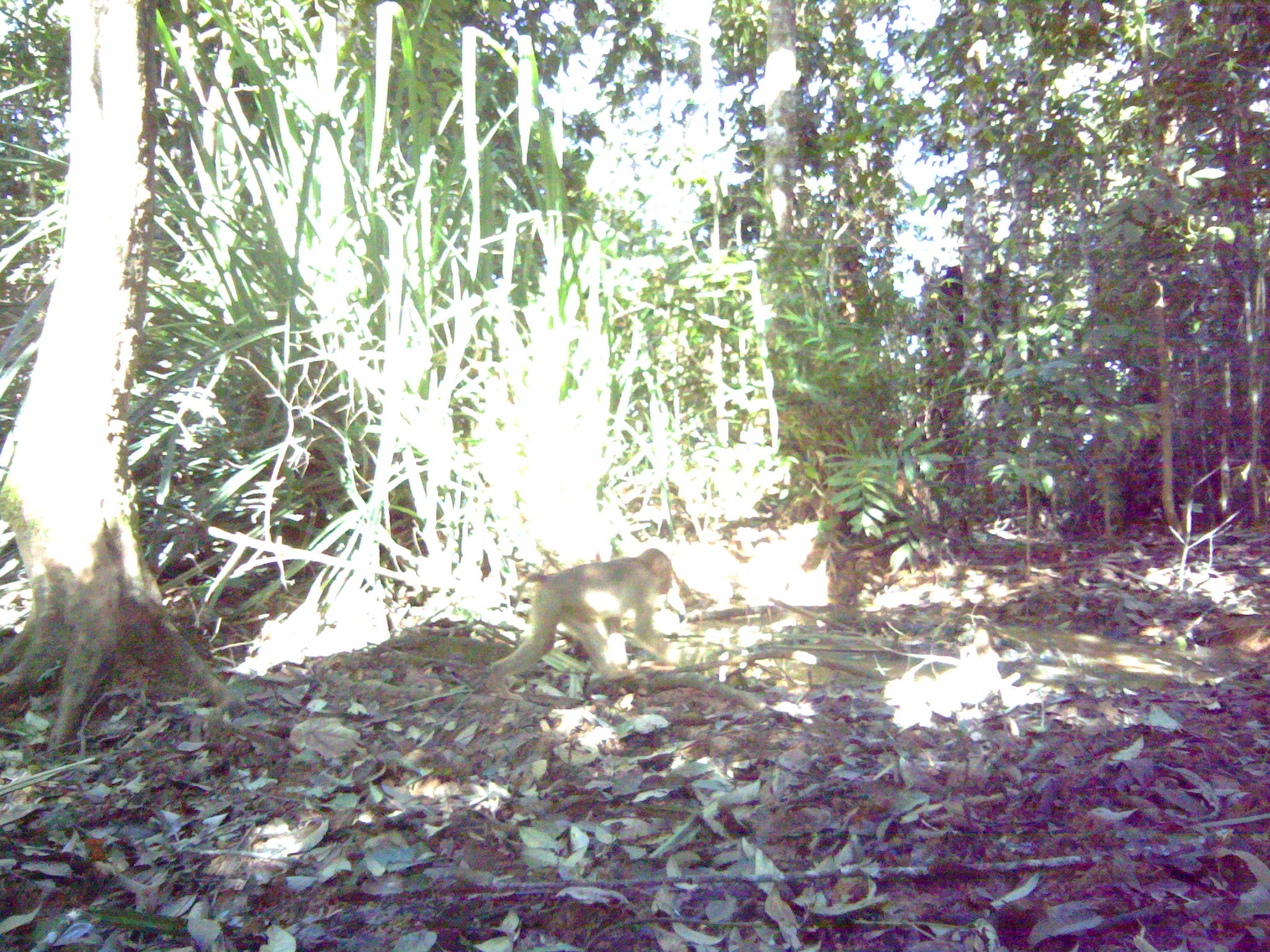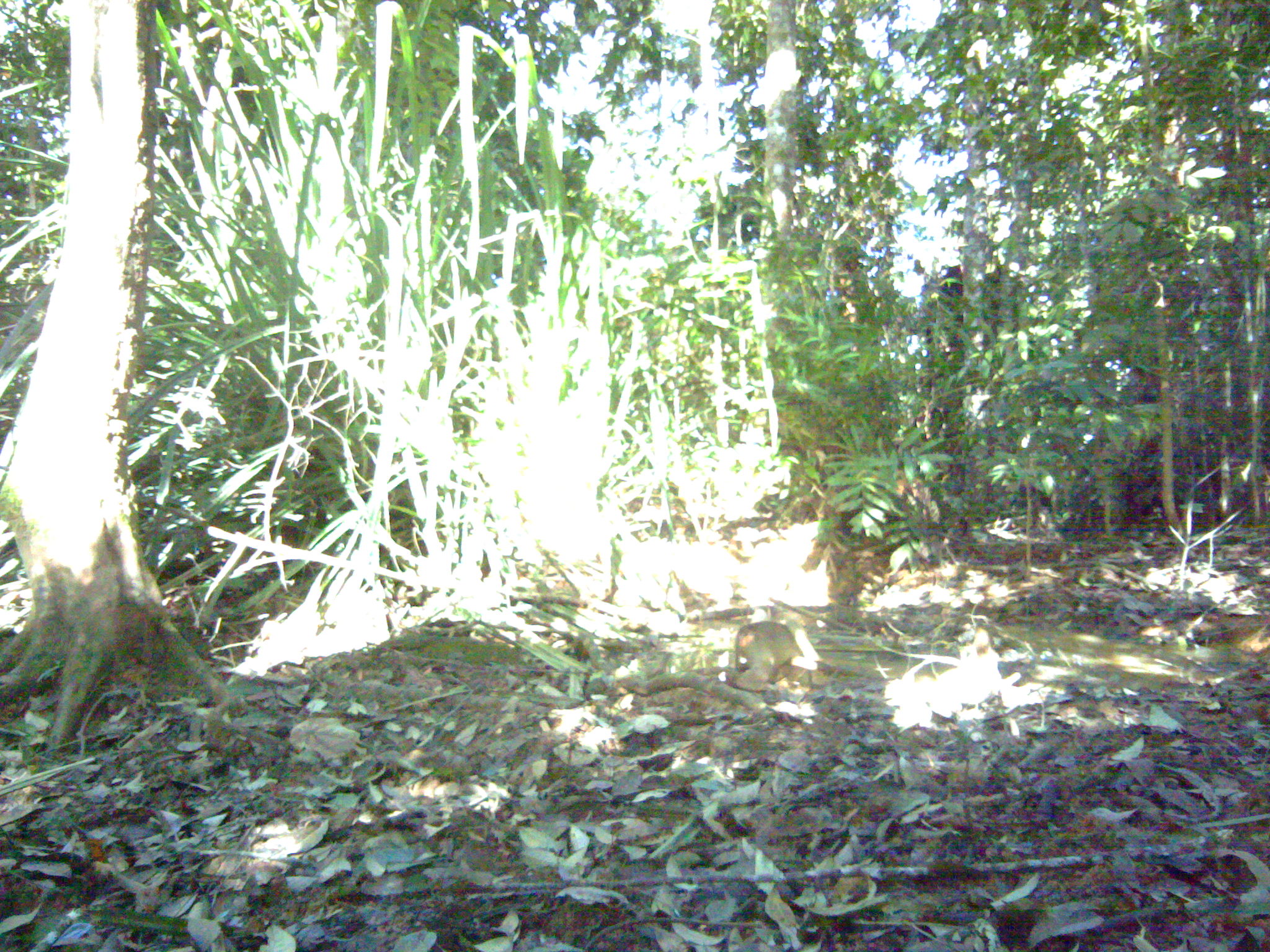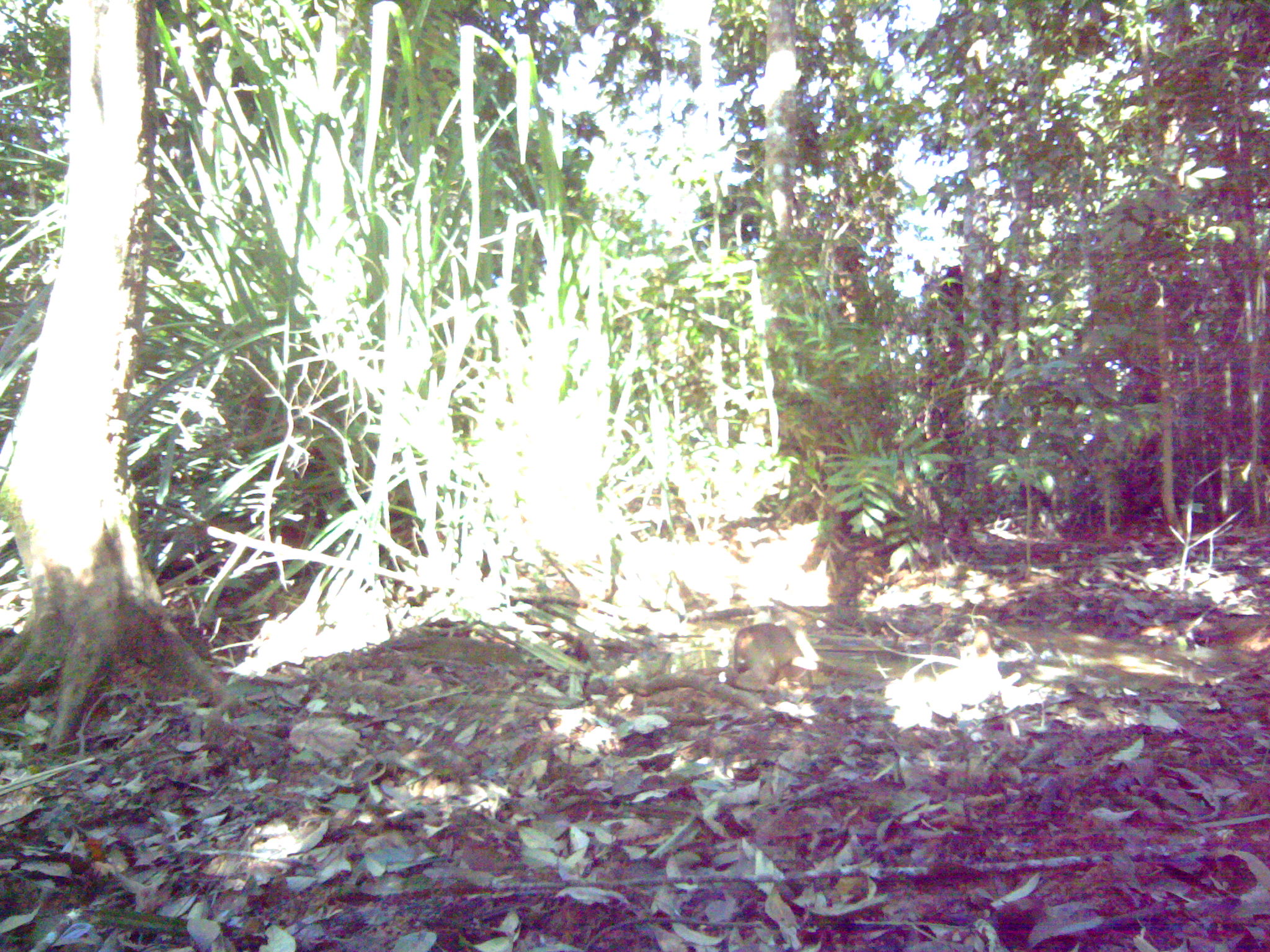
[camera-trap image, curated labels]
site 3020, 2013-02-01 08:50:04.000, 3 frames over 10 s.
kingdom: Animalia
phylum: Chordata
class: Mammalia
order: Primates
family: Cercopithecidae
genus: Macaca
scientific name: Macaca nemestrina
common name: southern pig-tailed macaque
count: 1